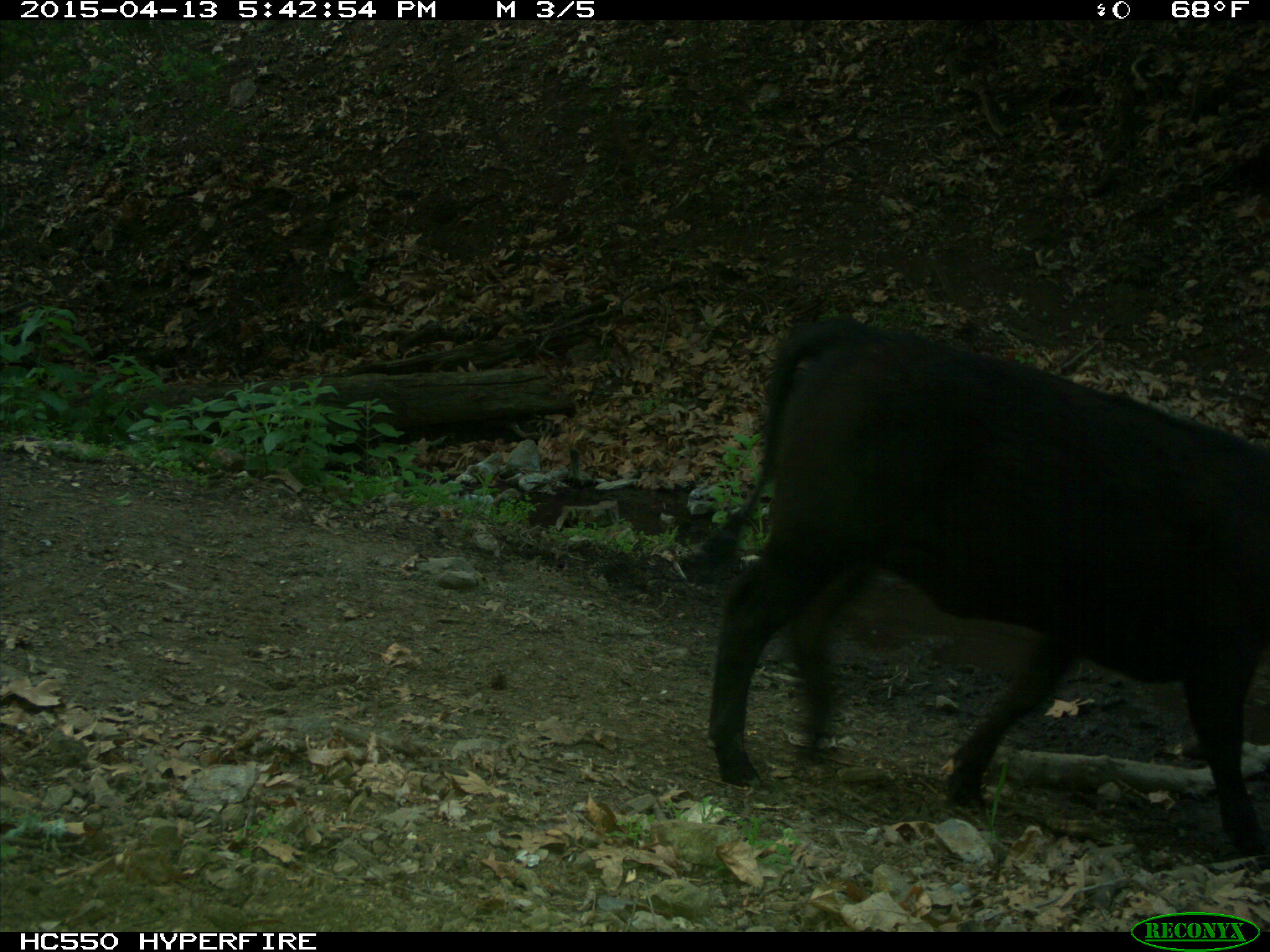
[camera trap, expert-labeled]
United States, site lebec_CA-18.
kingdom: Animalia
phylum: Chordata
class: Mammalia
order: Artiodactyla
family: Bovidae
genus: Bos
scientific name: Bos taurus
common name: domestic cow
Bos taurus (domestic cow).